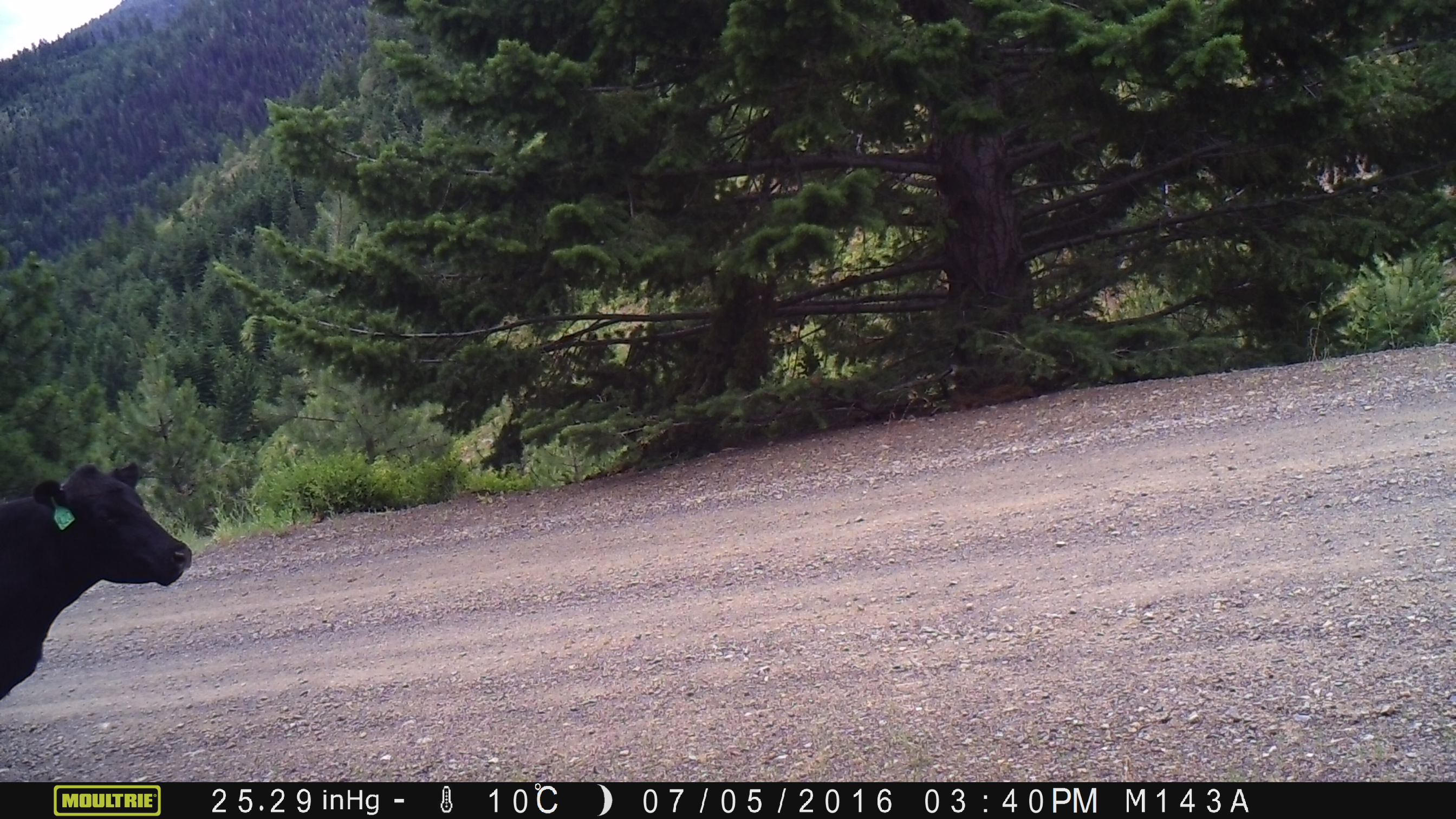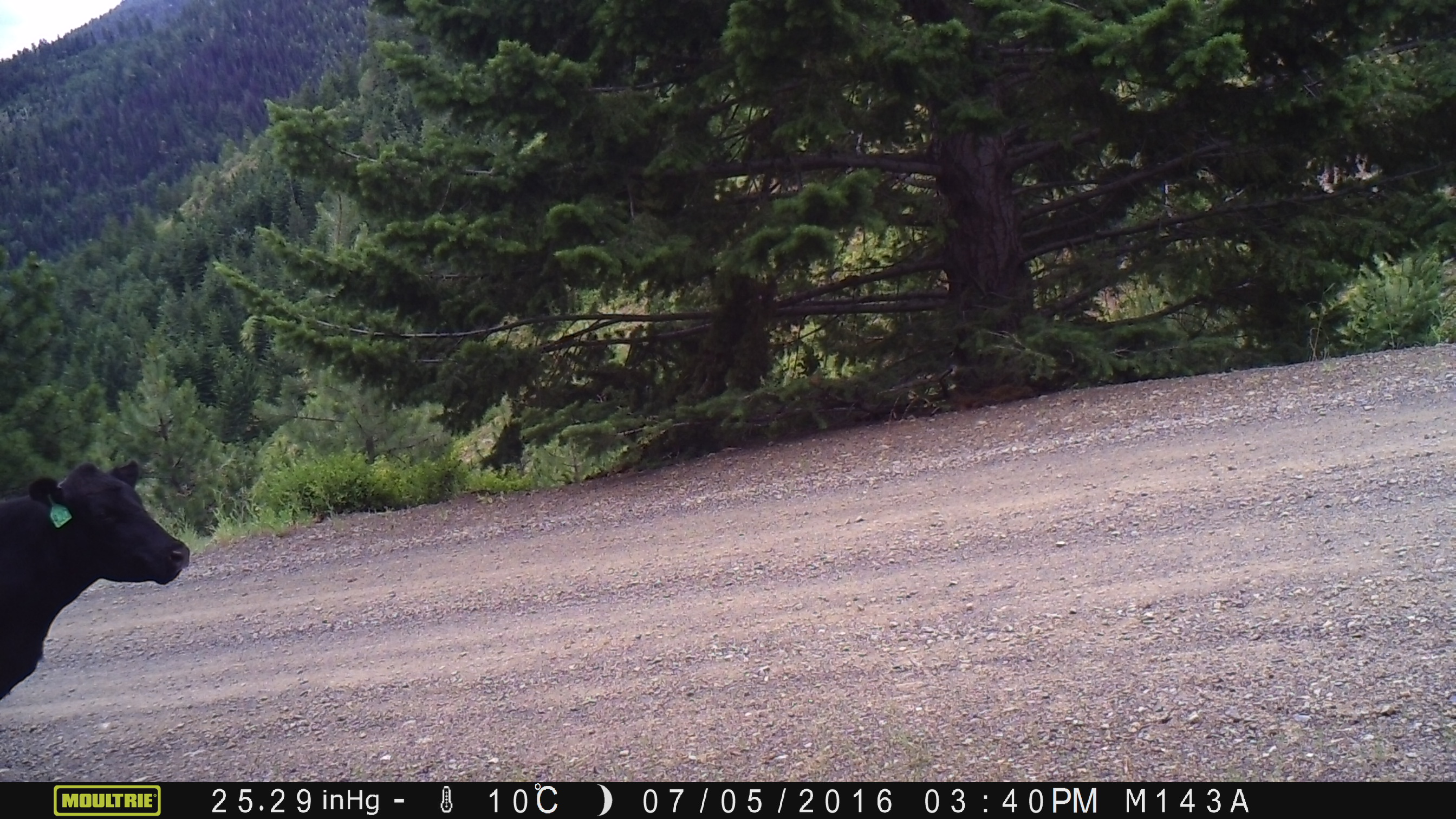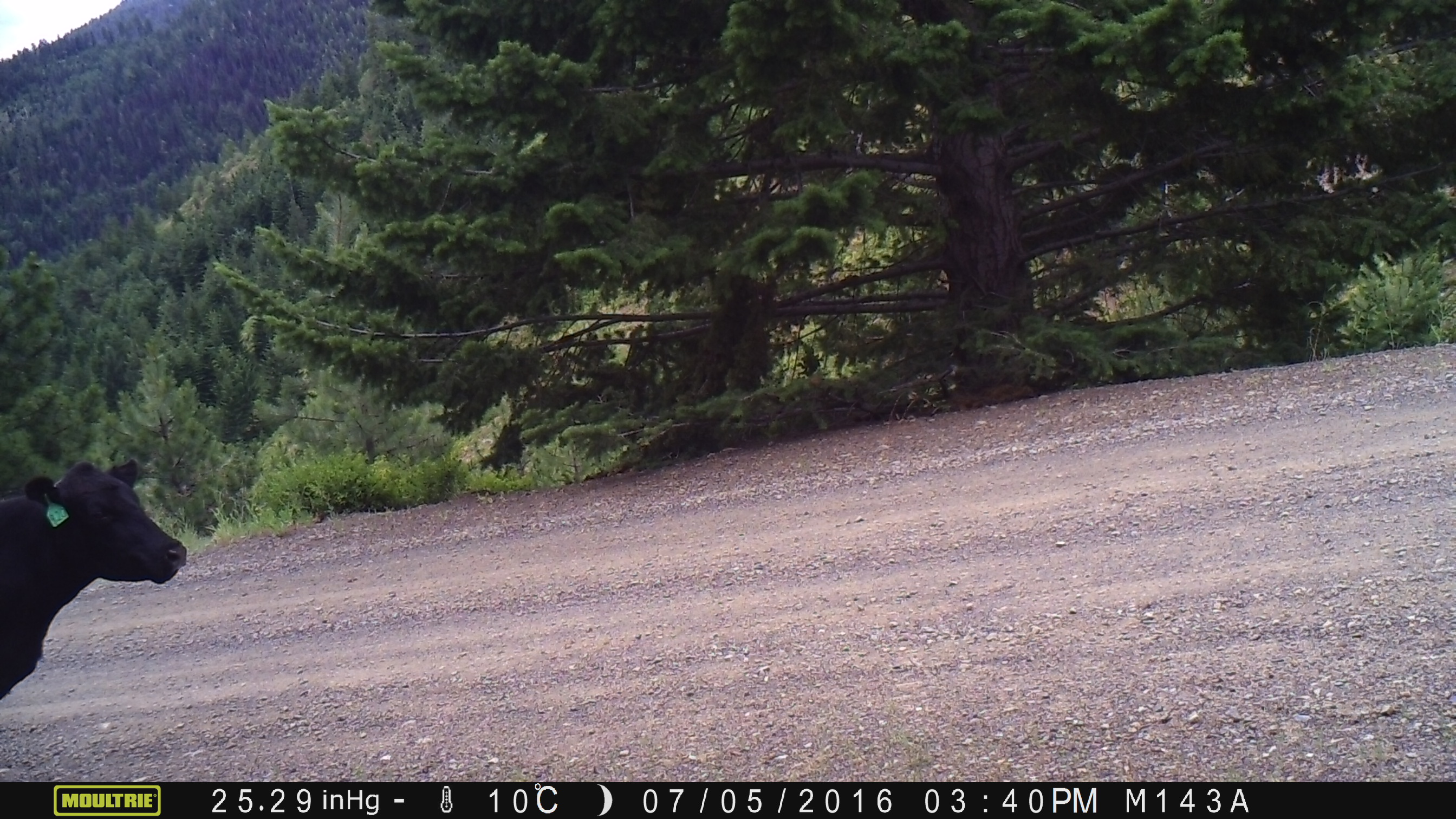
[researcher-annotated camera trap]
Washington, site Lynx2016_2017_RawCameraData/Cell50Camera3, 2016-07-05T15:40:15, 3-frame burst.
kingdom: Animalia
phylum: Chordata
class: Mammalia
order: Artiodactyla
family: Bovidae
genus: Bos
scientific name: Bos taurus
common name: domestic cattle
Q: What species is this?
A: Domestic cattle (Bos taurus).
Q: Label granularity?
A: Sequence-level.